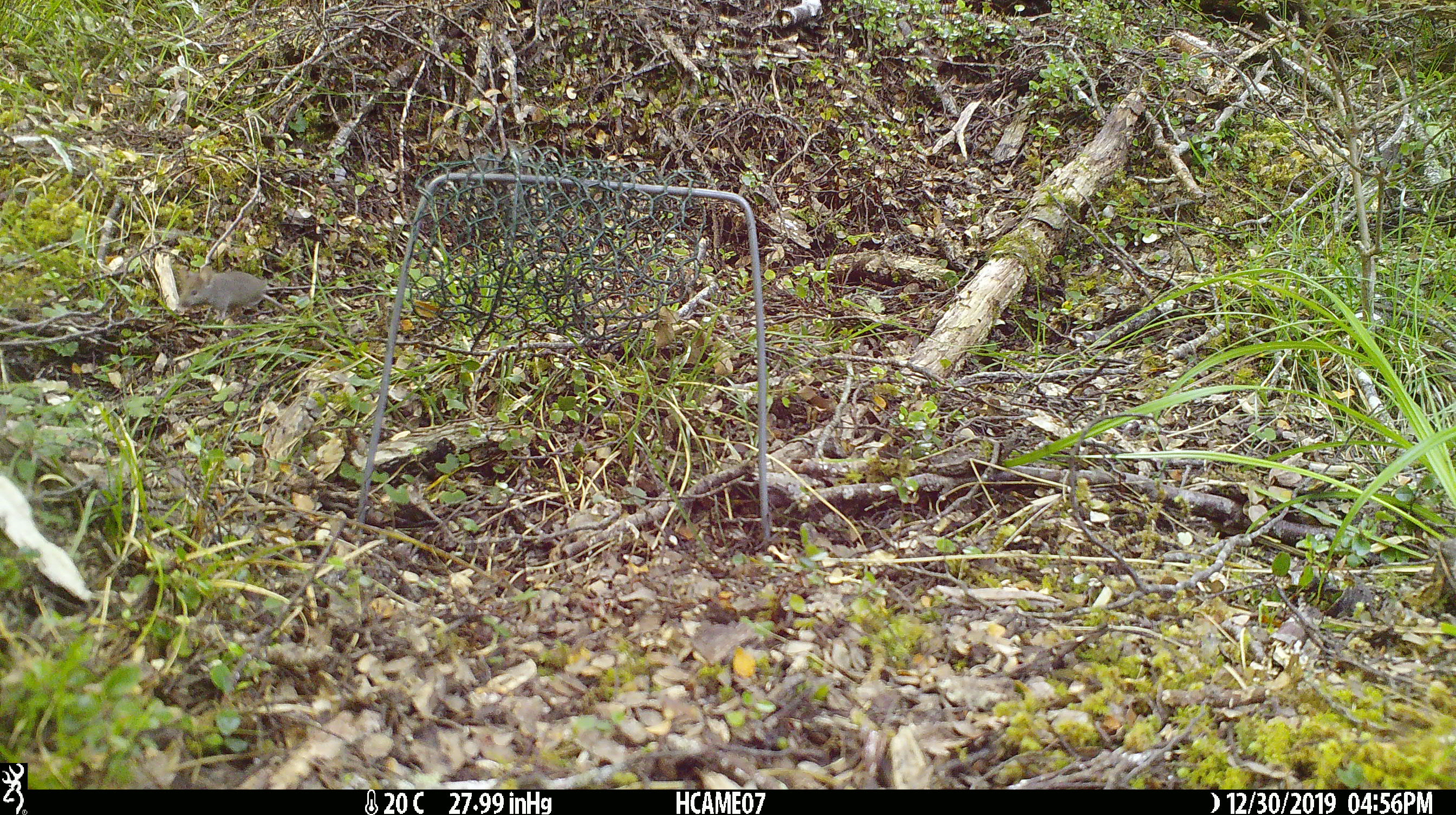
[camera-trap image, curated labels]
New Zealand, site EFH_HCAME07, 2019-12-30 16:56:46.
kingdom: Animalia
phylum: Chordata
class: Mammalia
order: Rodentia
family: Muridae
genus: Mus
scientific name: Mus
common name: mouse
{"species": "mouse (Mus)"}